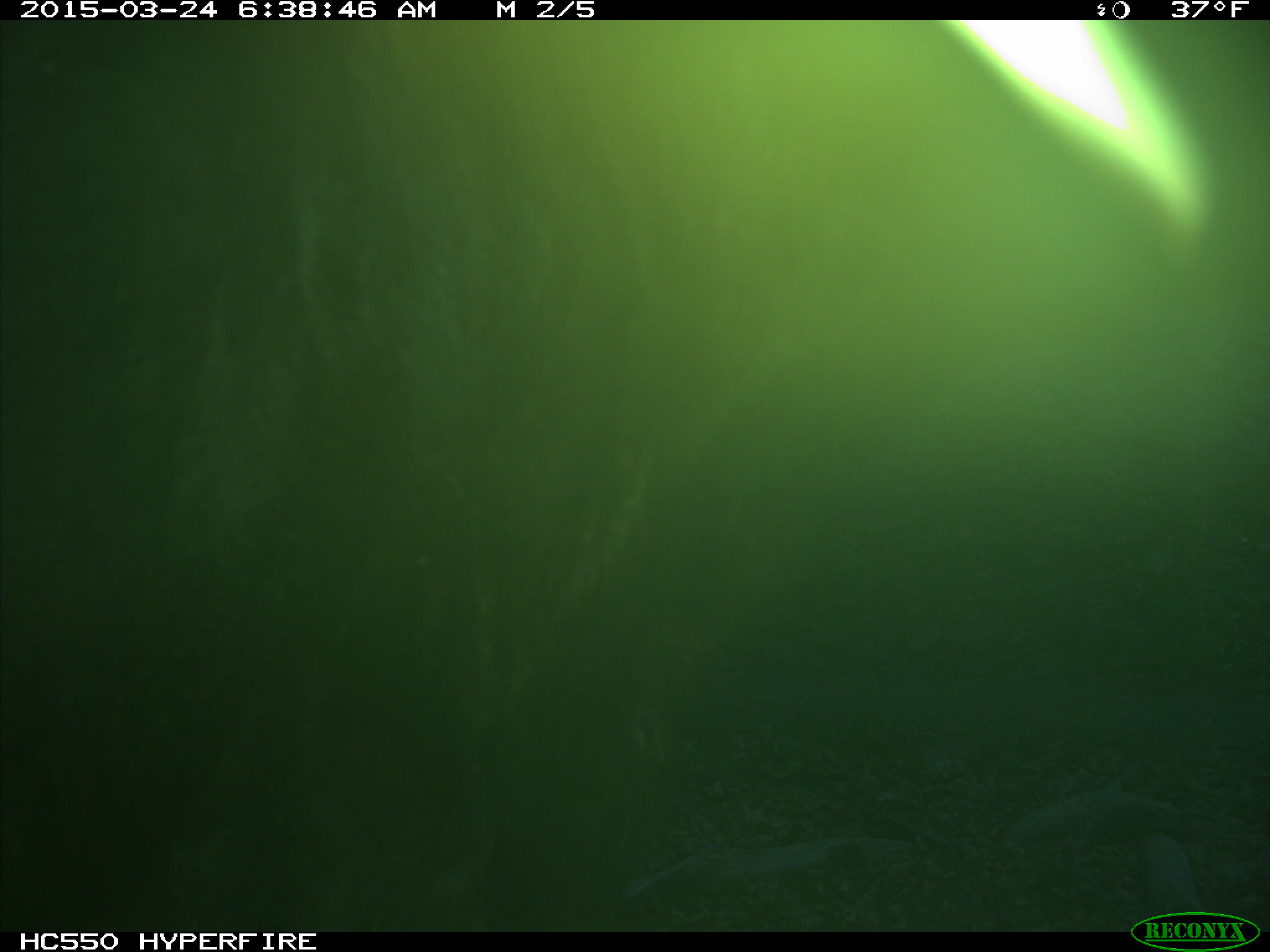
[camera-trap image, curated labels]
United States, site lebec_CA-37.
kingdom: Animalia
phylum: Chordata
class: Mammalia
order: Artiodactyla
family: Bovidae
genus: Bos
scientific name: Bos taurus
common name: domestic cow